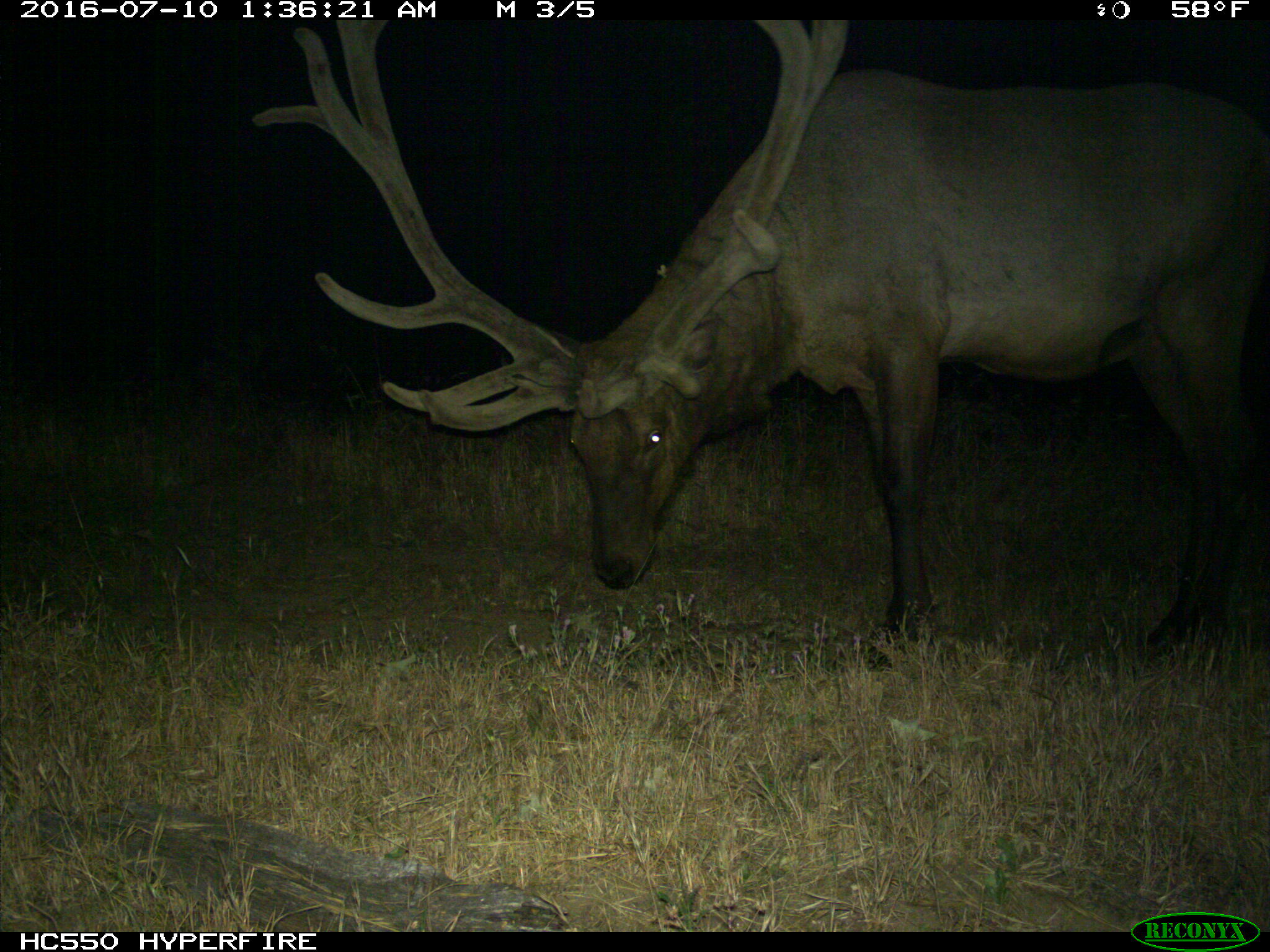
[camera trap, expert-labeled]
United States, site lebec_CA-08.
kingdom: Animalia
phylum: Chordata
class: Mammalia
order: Artiodactyla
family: Cervidae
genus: Cervus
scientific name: Cervus canadensis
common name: elk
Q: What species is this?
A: Cervus canadensis (elk).